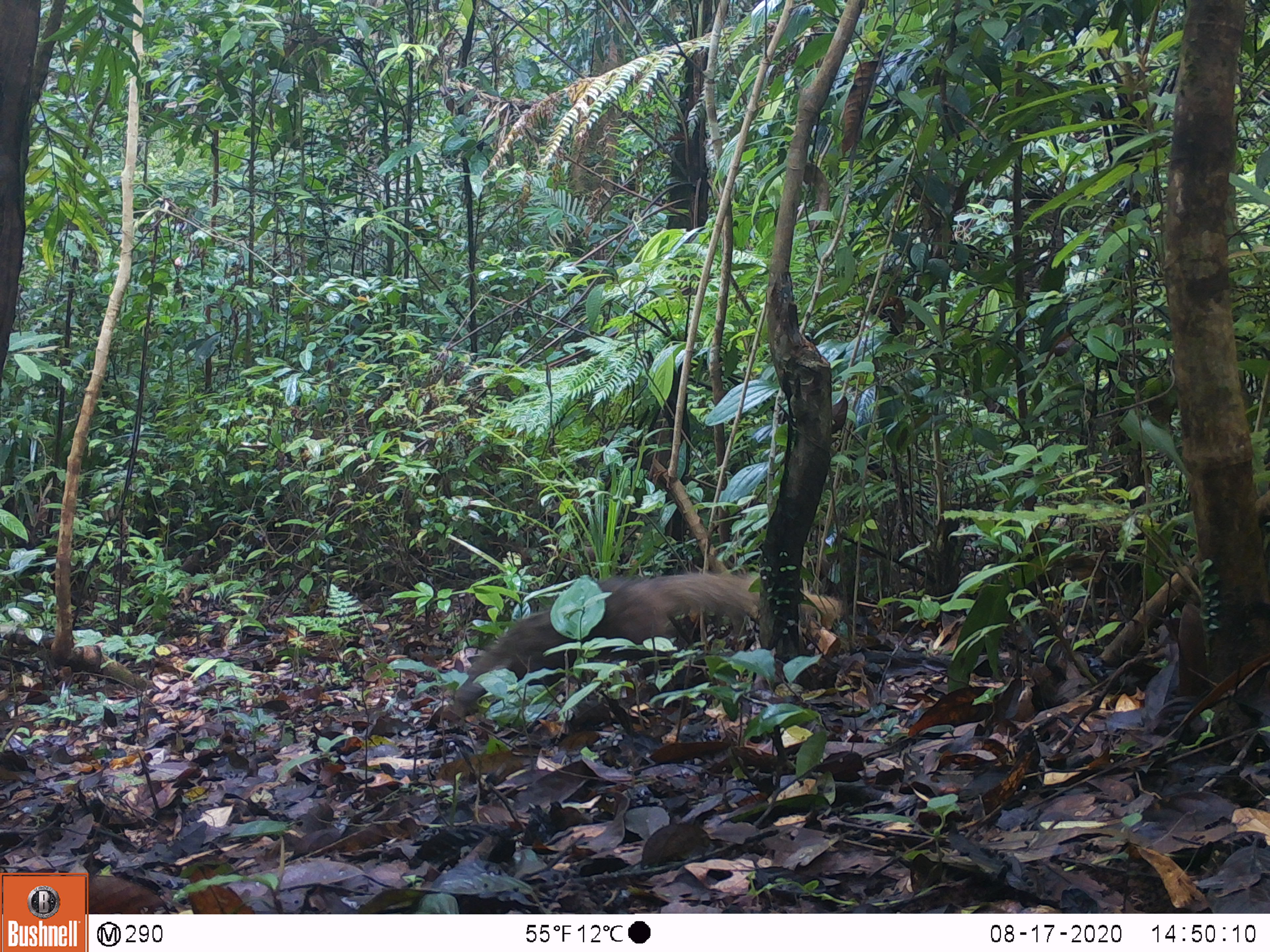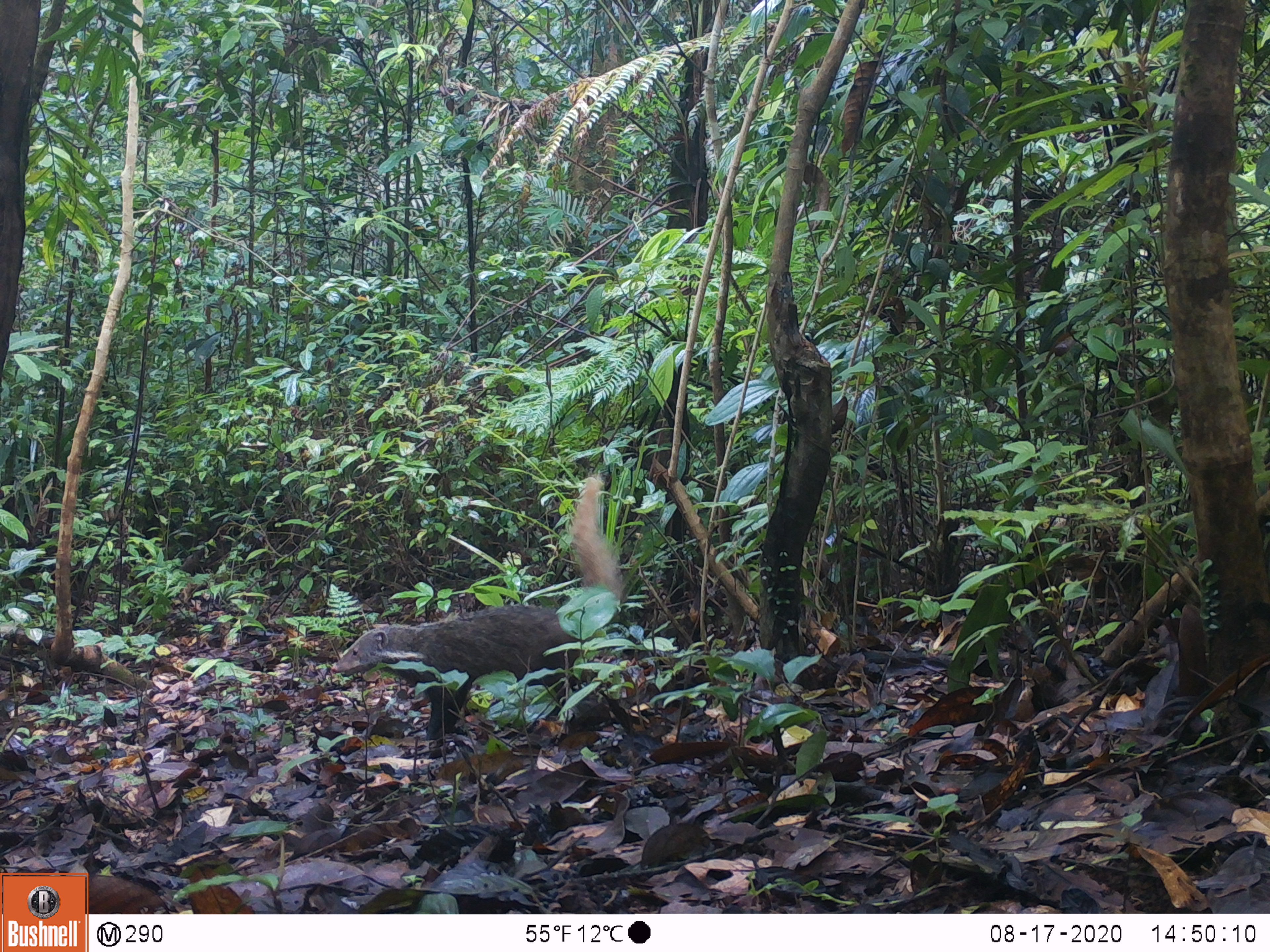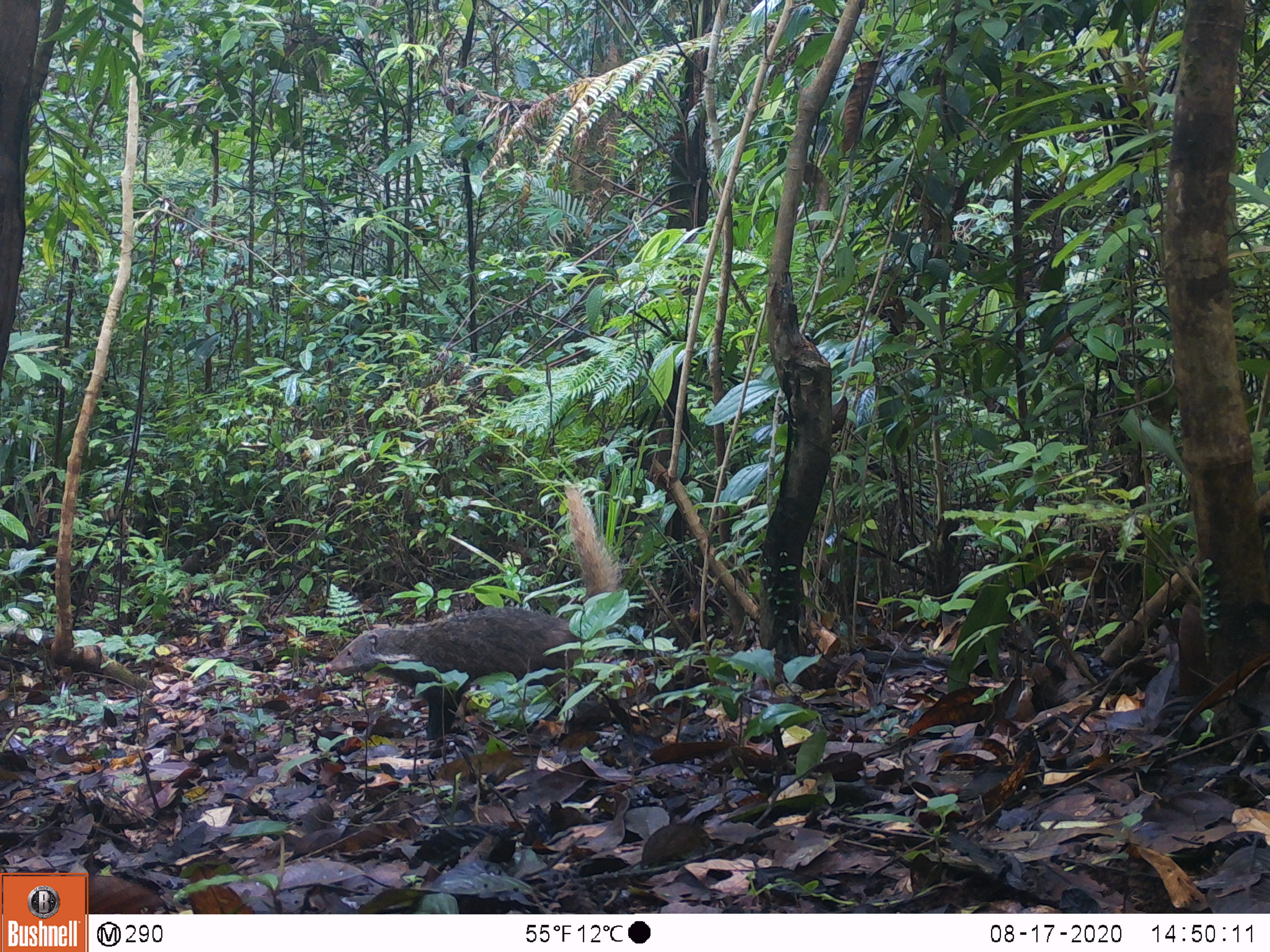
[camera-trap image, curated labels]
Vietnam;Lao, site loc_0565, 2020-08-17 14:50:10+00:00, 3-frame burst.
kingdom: Animalia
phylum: Chordata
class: Mammalia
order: Carnivora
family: Herpestidae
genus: Urva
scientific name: Urva urva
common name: crab-eating mongoose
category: crab eating mongoose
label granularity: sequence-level